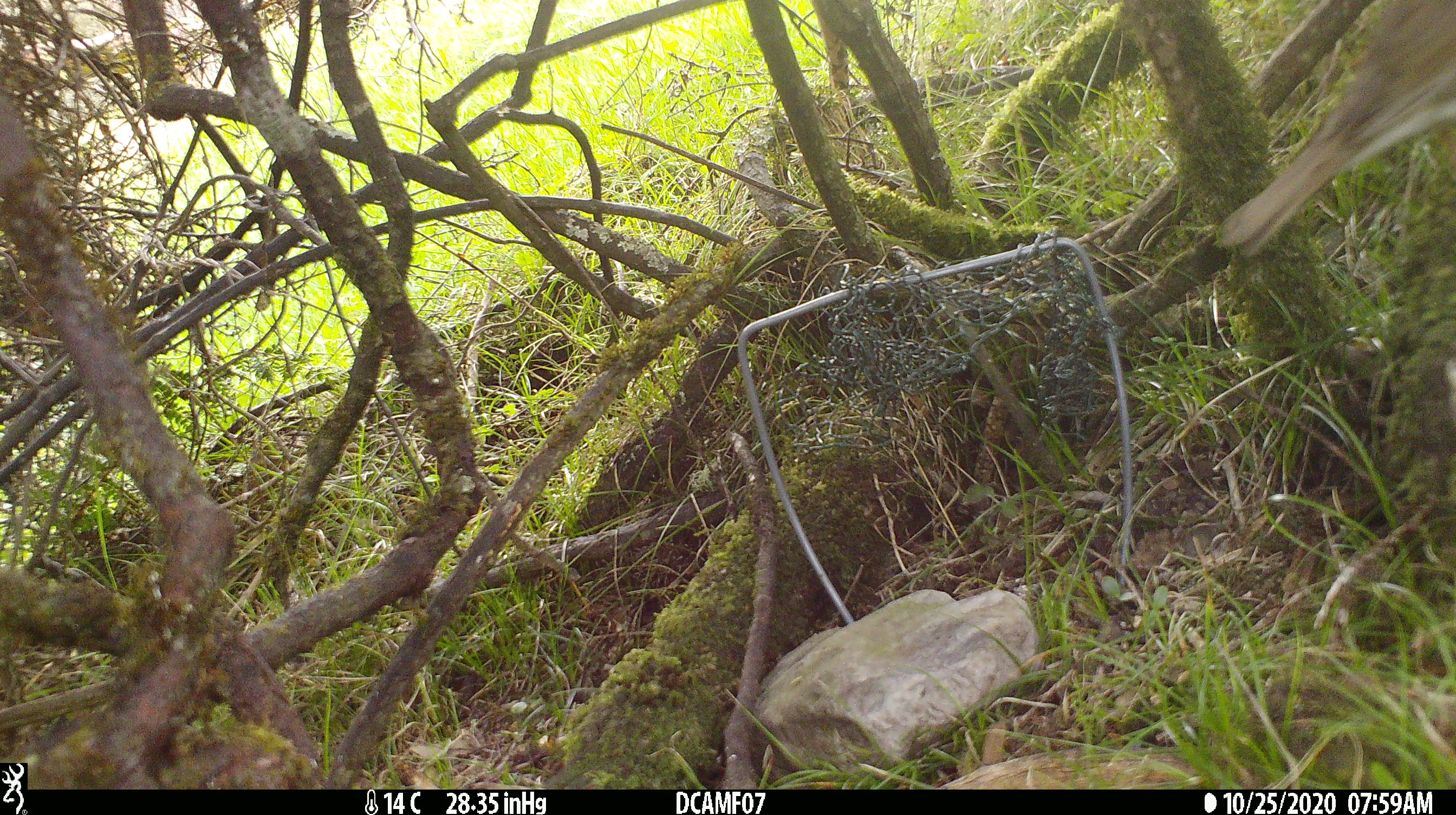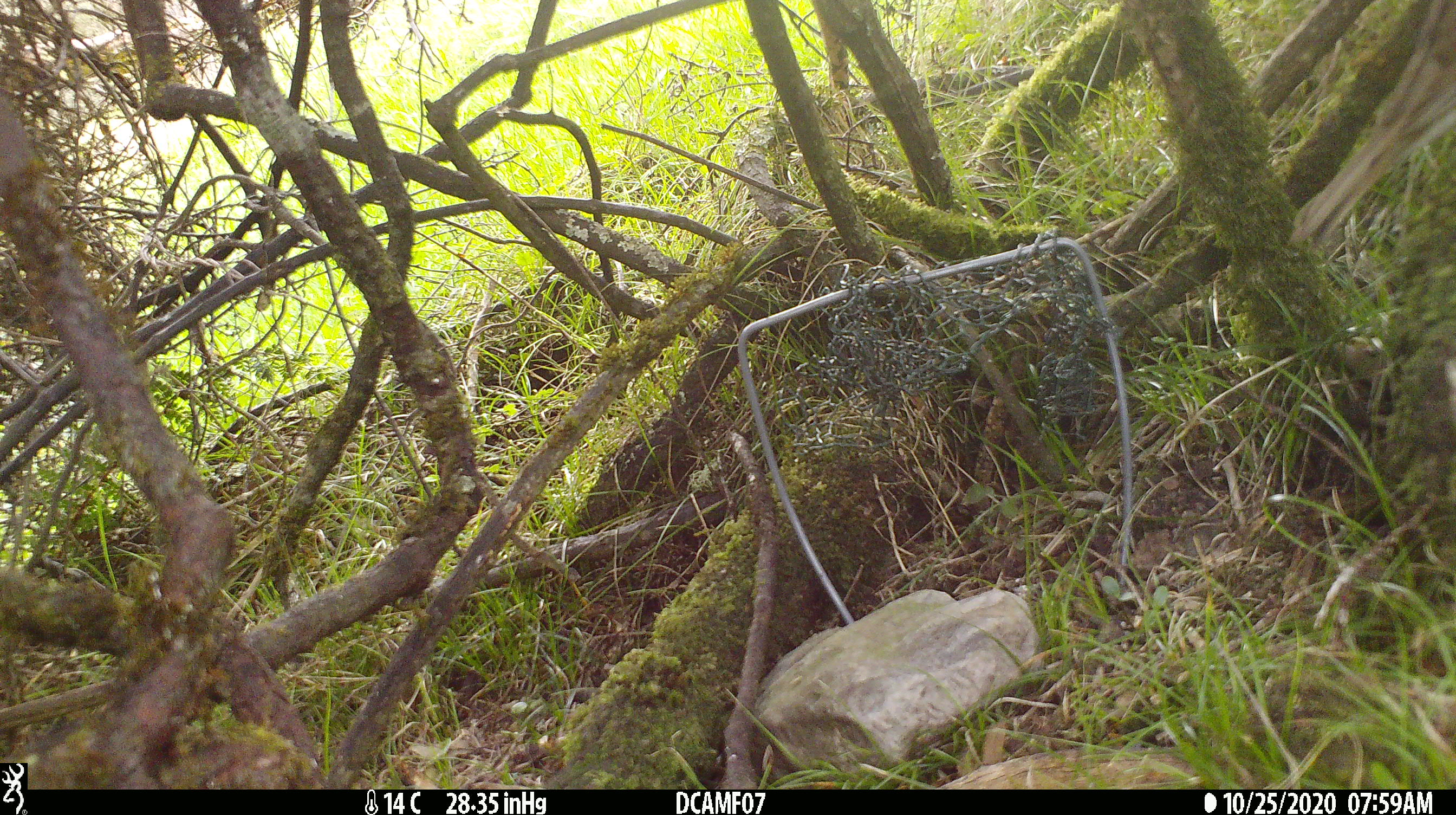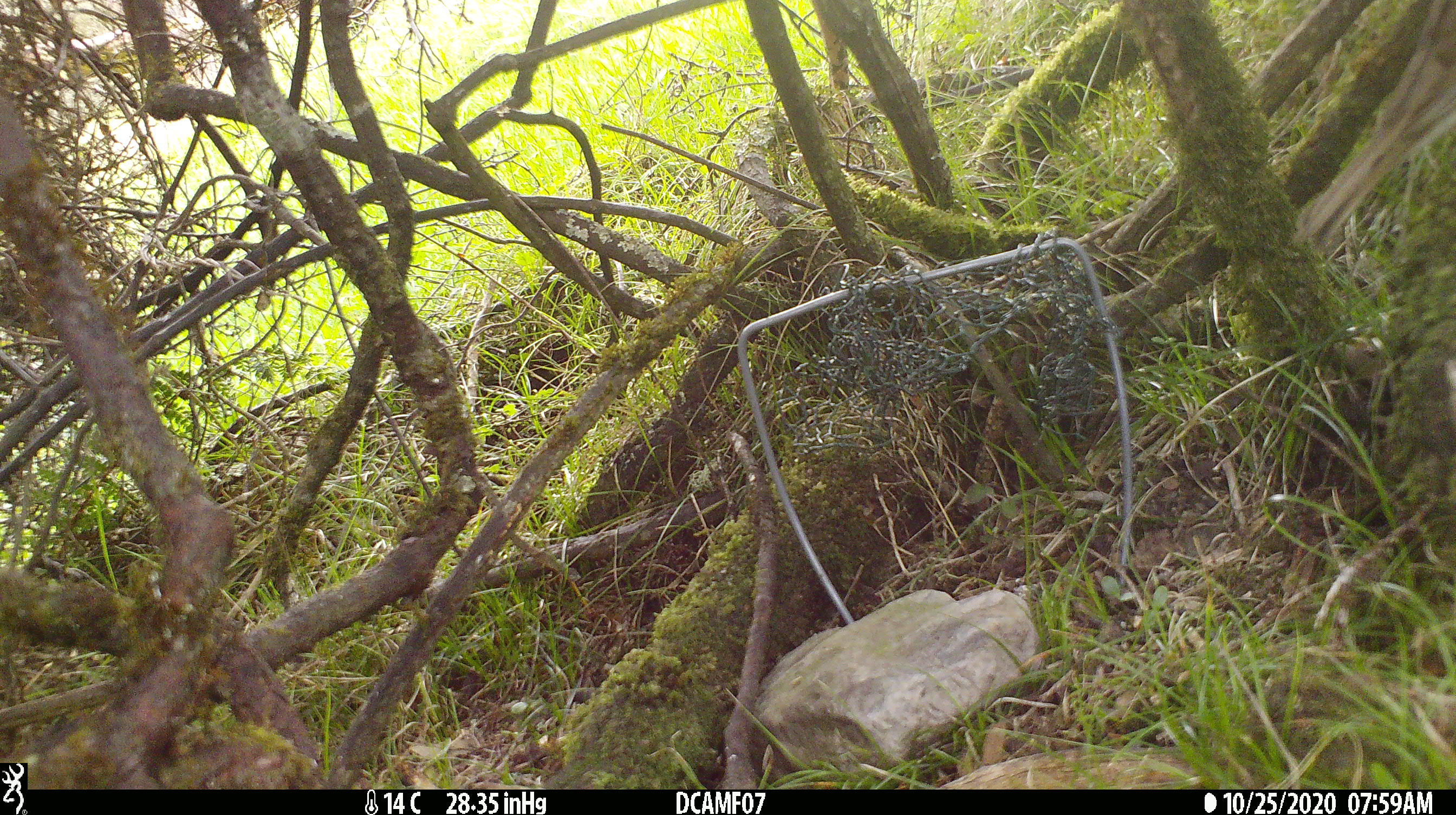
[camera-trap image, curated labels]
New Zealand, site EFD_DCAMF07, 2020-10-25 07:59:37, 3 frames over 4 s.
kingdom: Animalia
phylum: Chordata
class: Aves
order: Passeriformes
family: Turdidae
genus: Turdus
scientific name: Turdus philomelos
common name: song thrush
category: thrush